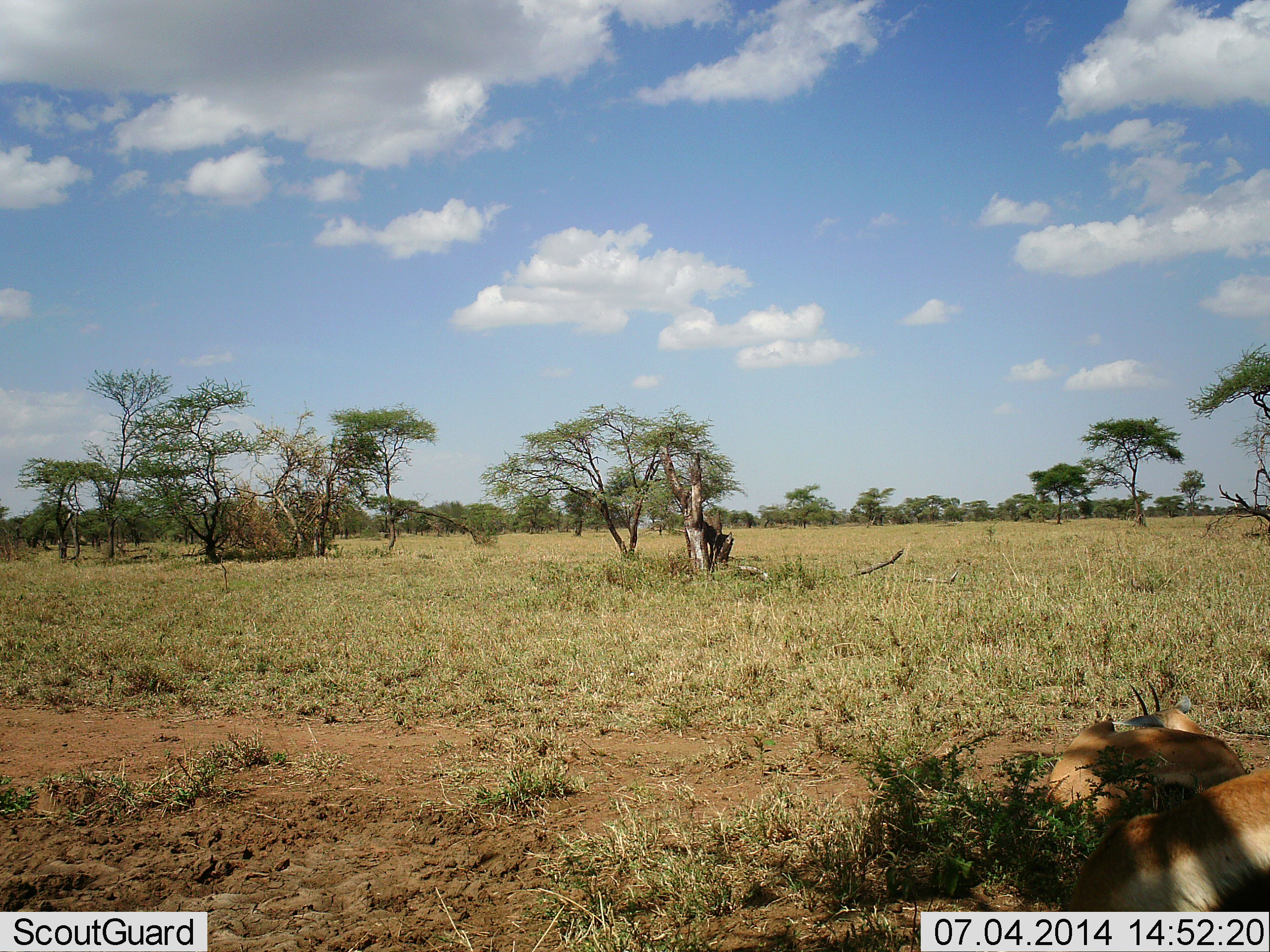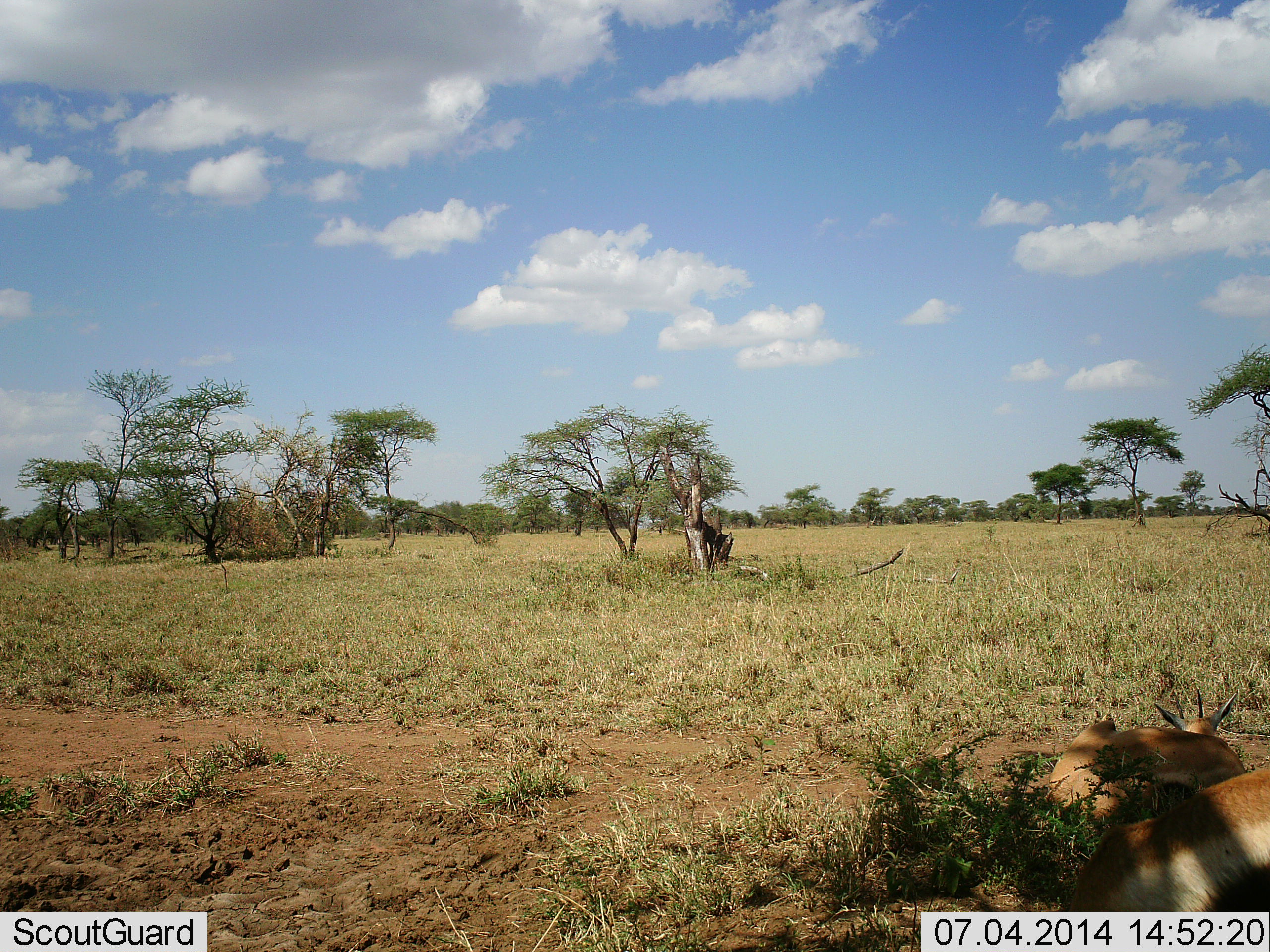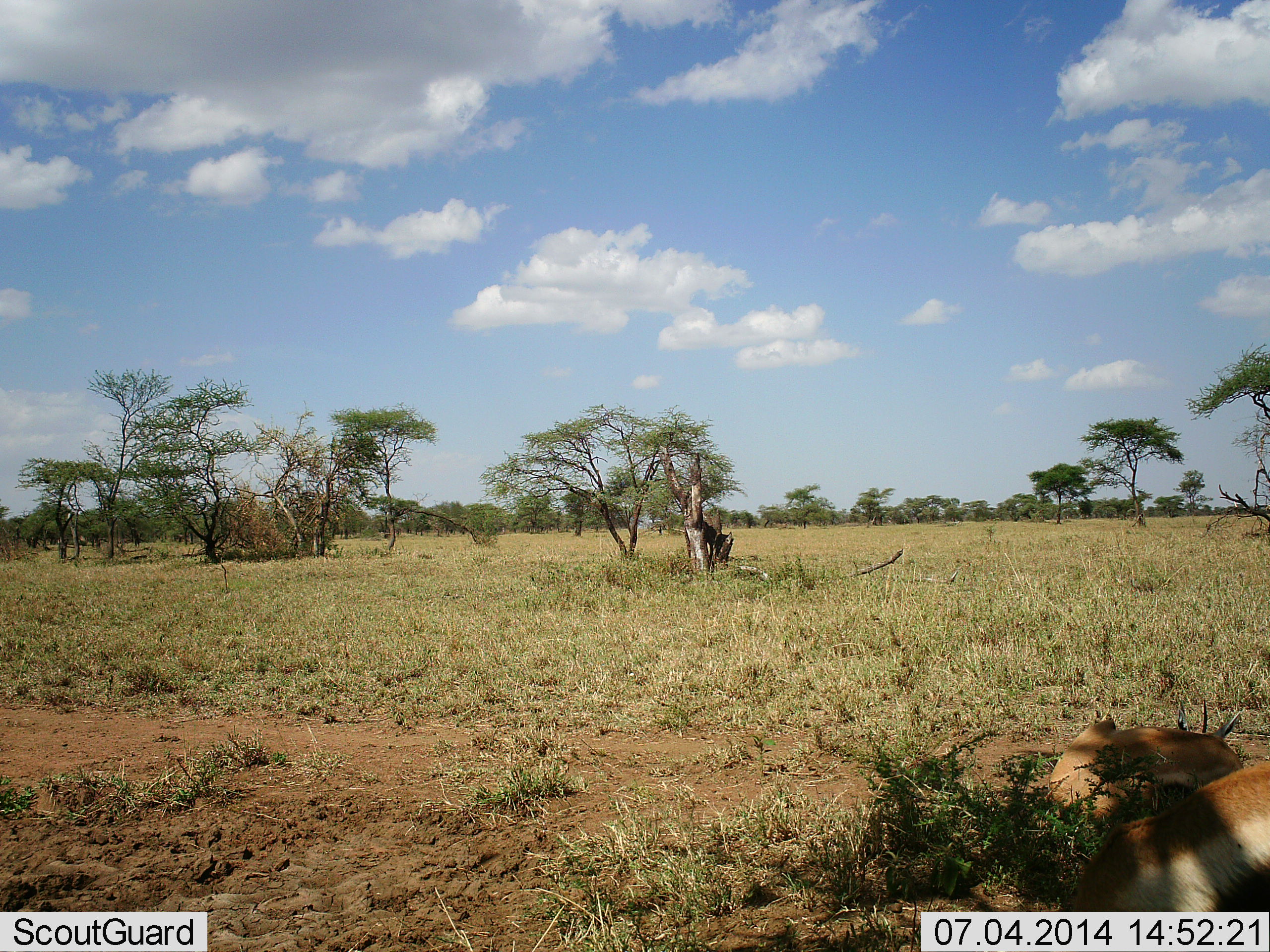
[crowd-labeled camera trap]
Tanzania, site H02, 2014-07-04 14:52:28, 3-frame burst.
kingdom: Animalia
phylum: Chordata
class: Mammalia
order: Artiodactyla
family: Bovidae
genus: Eudorcas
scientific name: Eudorcas thomsonii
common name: thomson's gazelle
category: gazellethomsons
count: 2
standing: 0%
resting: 90%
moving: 0%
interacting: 0%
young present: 0%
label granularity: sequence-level